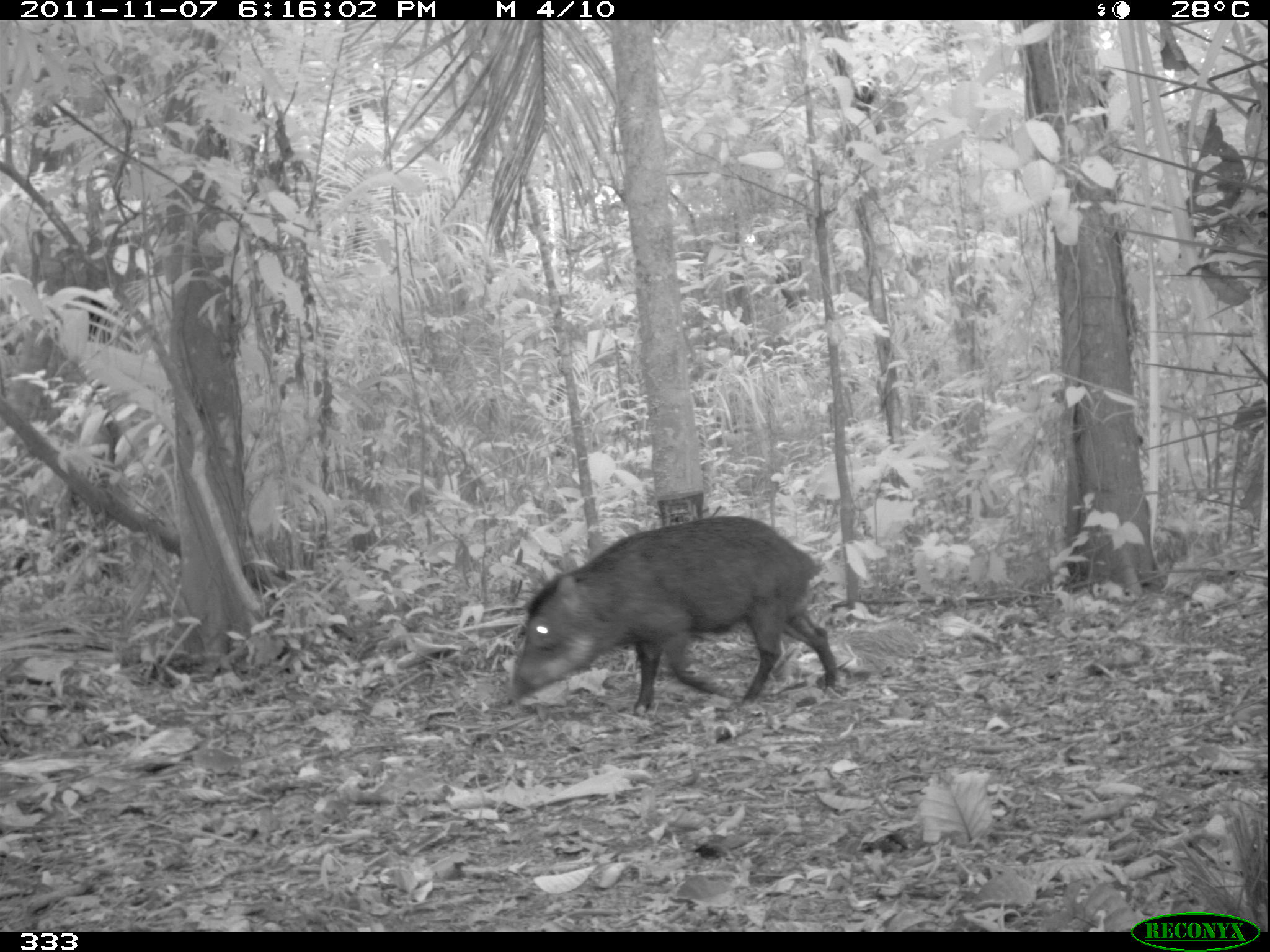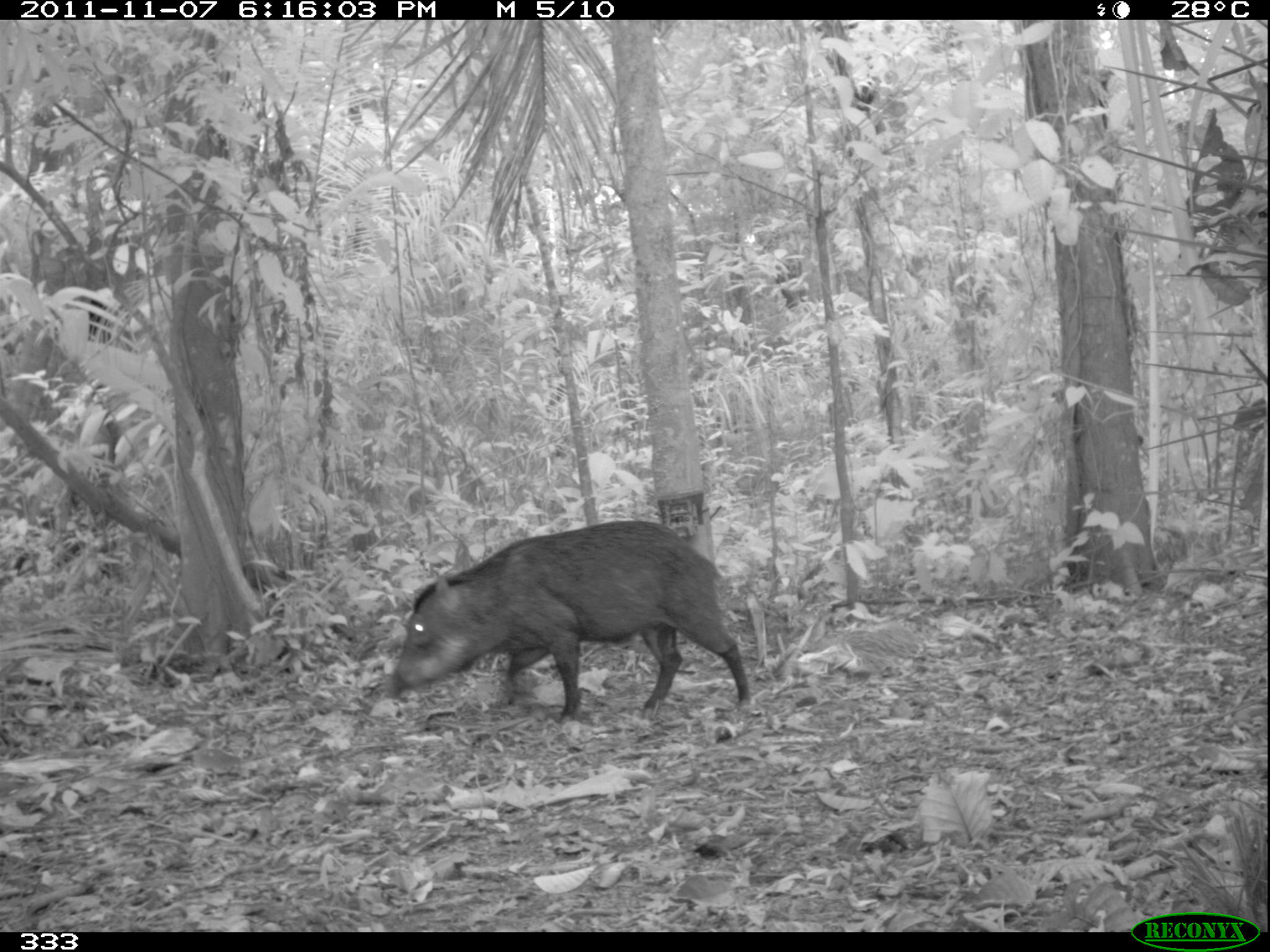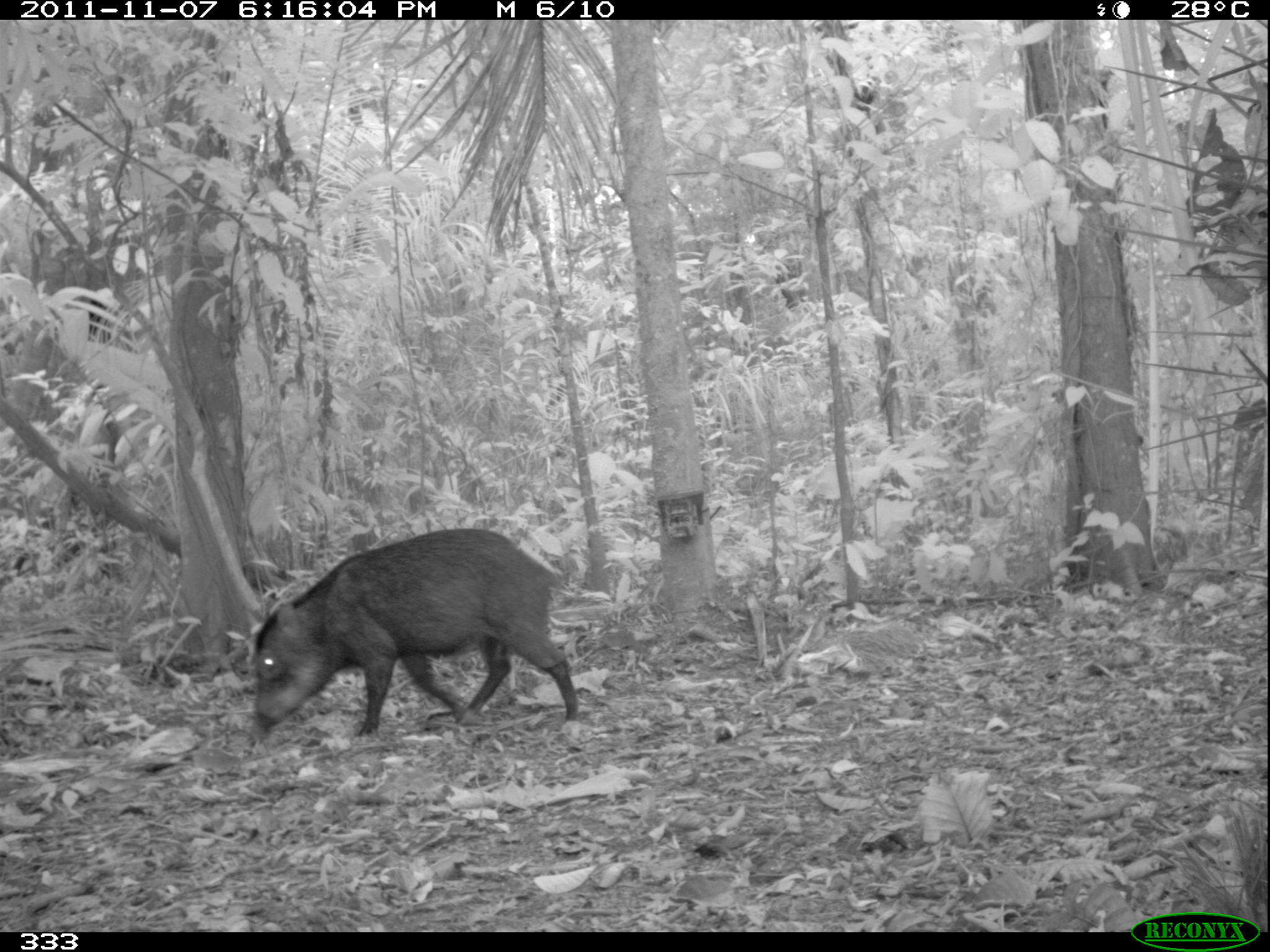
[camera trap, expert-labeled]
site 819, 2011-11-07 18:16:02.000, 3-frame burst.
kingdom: Animalia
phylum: Chordata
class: Mammalia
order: Artiodactyla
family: Tayassuidae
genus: Tayassu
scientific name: Tayassu pecari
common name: white-lipped peccary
Tayassu pecari (white-lipped peccary).